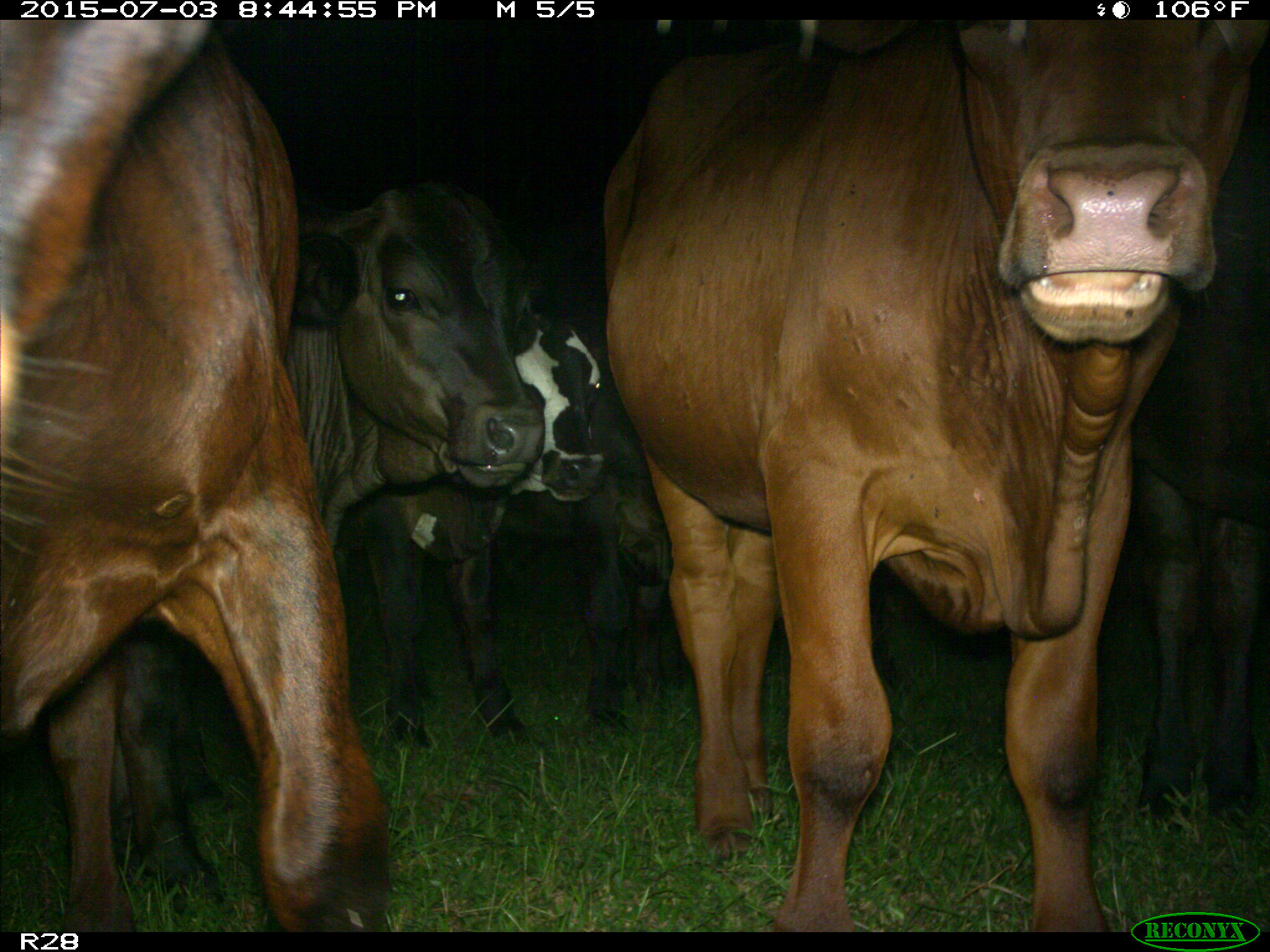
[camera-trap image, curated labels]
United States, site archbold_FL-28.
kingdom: Animalia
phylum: Chordata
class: Mammalia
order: Artiodactyla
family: Bovidae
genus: Bos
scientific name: Bos taurus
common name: domestic cow